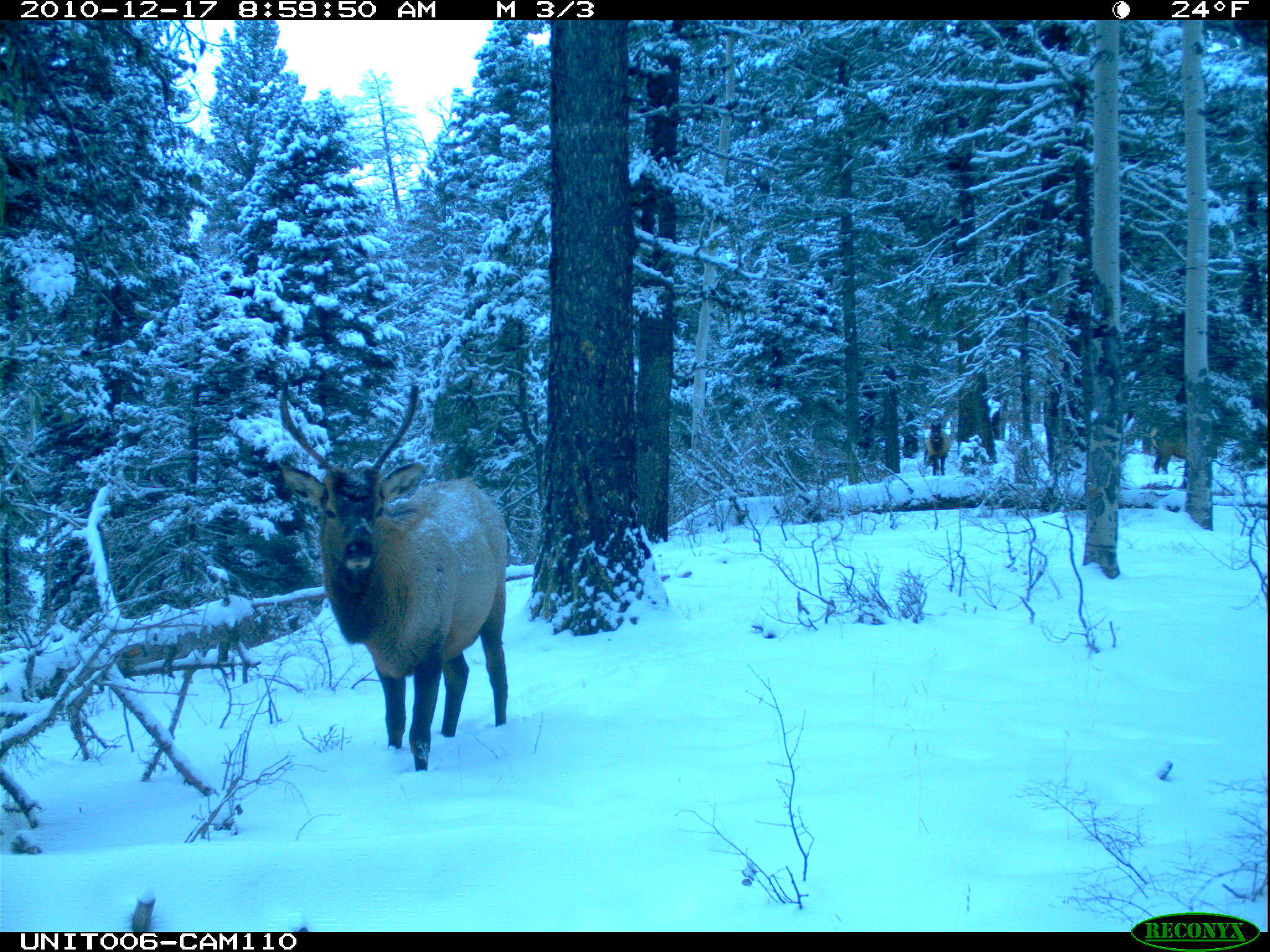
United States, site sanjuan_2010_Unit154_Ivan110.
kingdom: Animalia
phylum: Chordata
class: Mammalia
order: Artiodactyla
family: Cervidae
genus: Cervus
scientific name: Cervus elaphus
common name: red deer